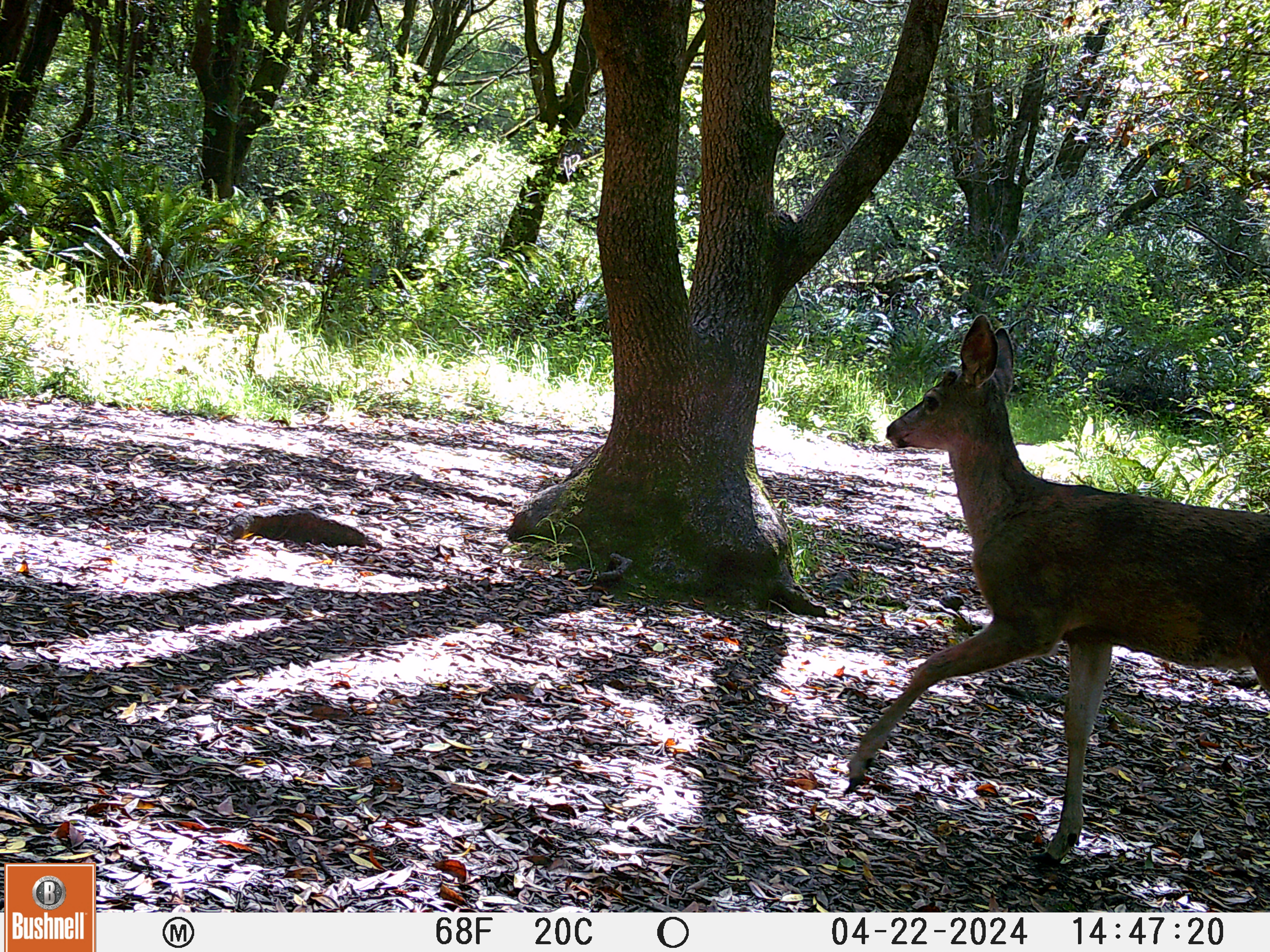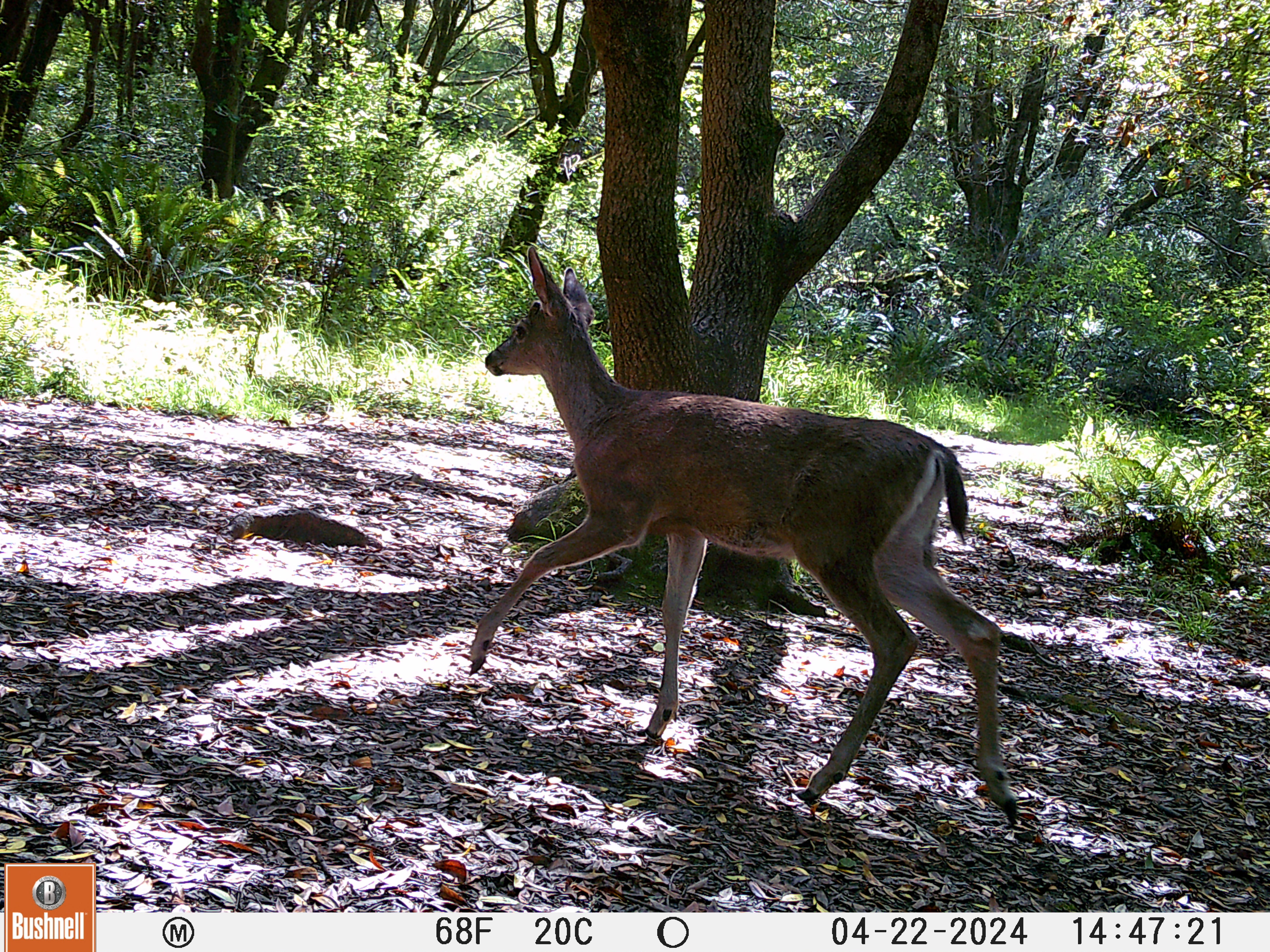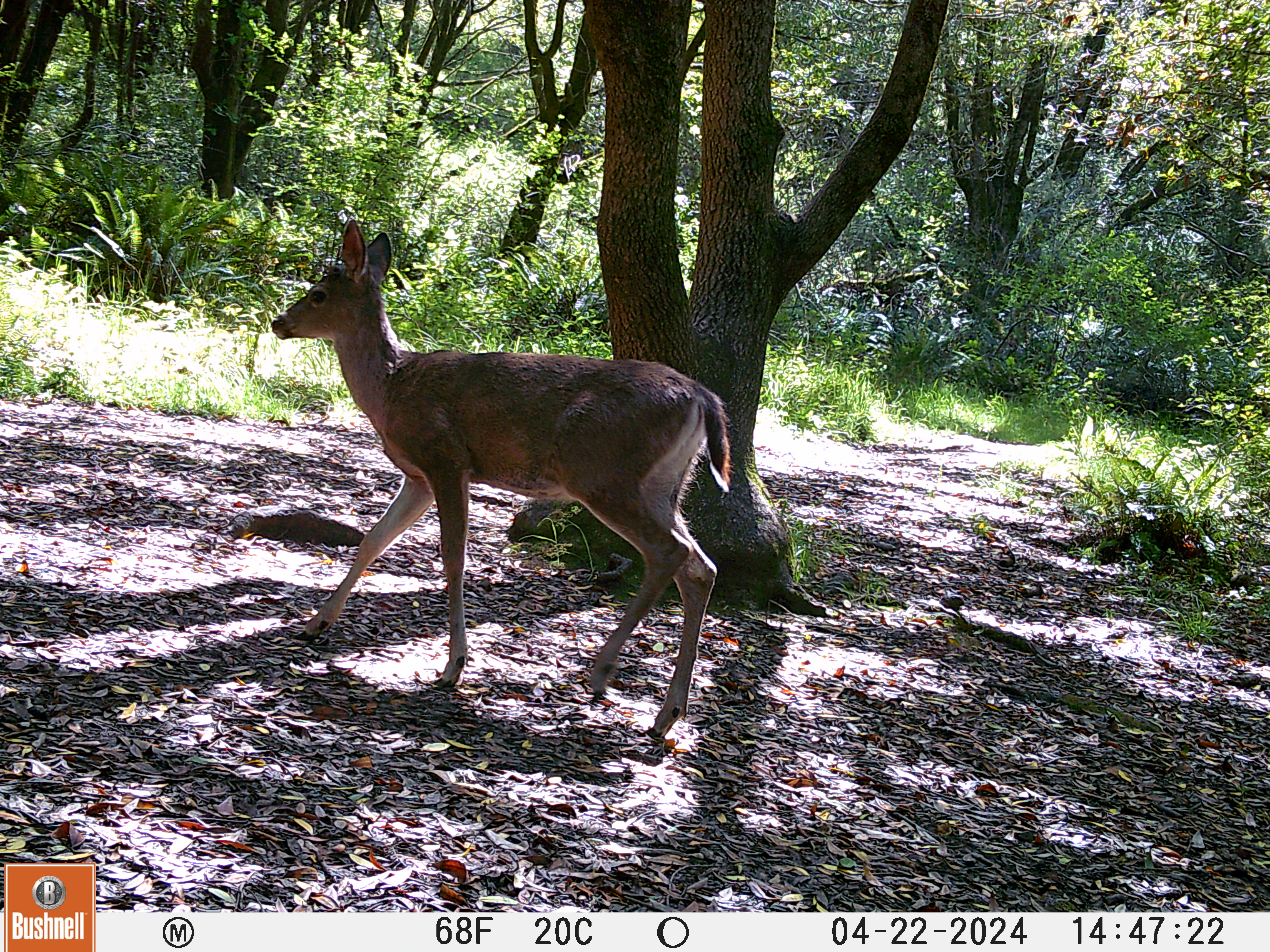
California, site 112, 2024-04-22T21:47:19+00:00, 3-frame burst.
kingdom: Animalia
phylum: Chordata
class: Mammalia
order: Artiodactyla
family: Cervidae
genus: Odocoileus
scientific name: Odocoileus hemionus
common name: mule deer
Mule deer (Odocoileus hemionus).